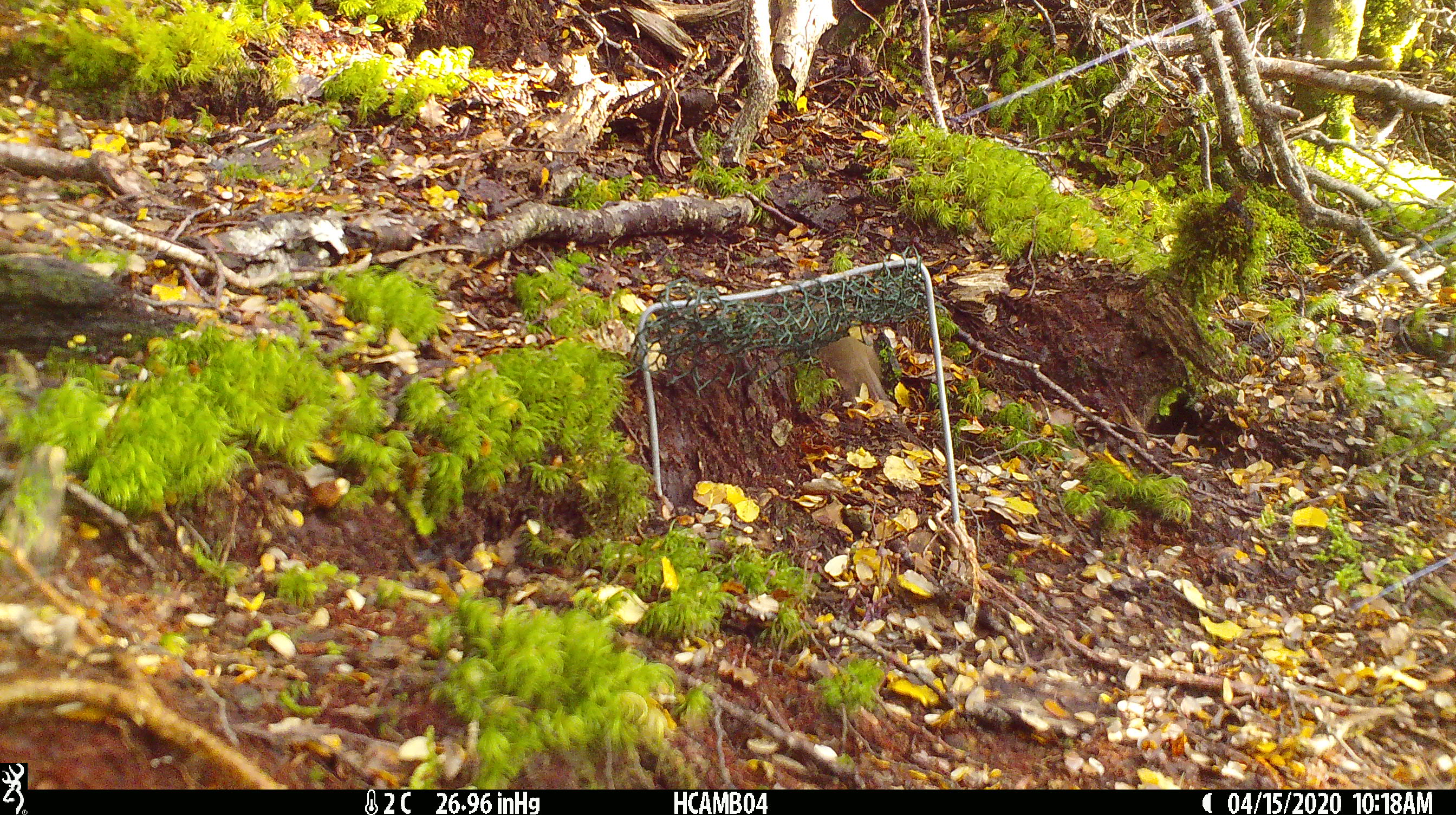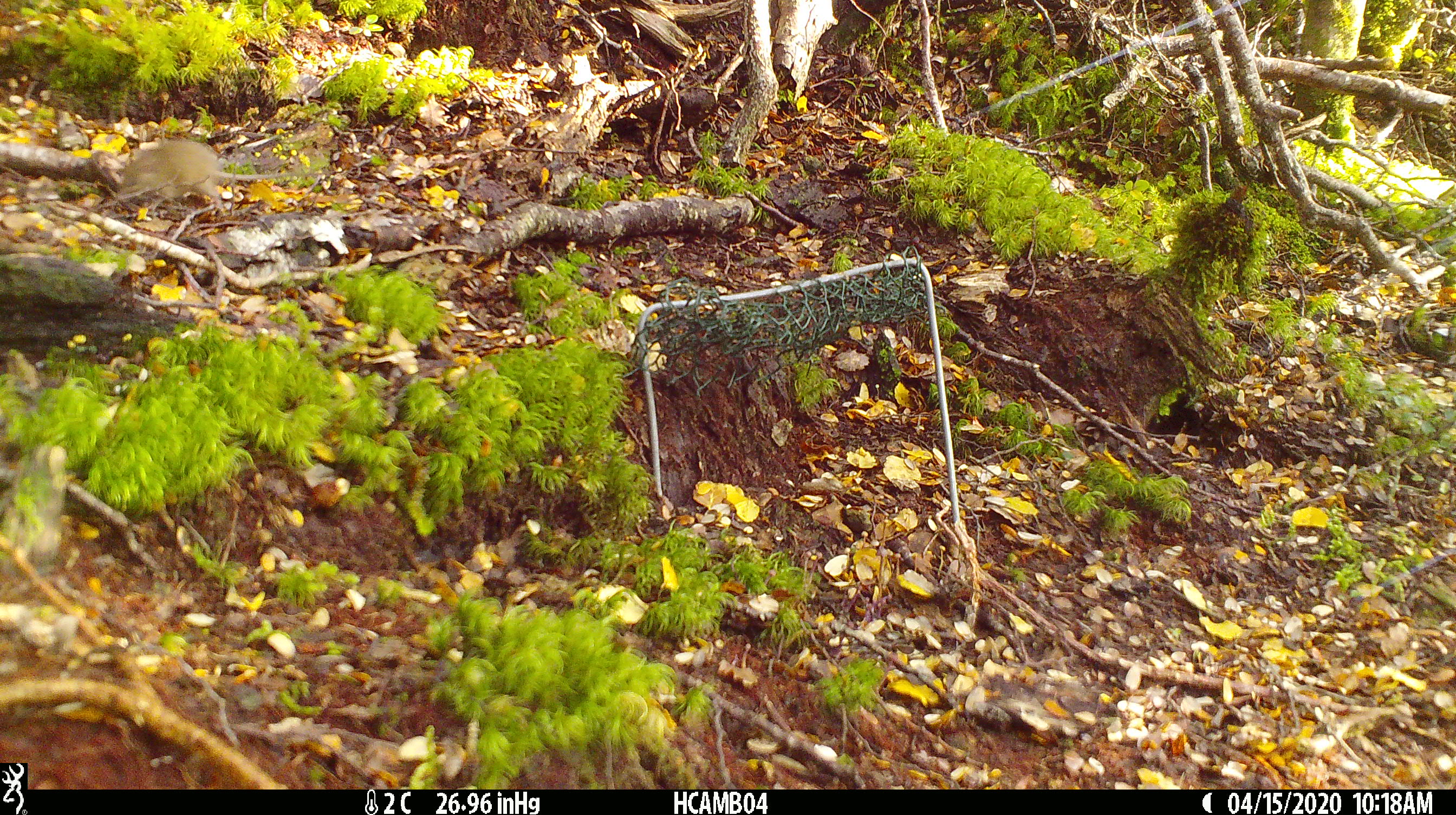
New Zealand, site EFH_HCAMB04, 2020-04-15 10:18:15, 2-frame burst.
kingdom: Animalia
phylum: Chordata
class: Mammalia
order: Rodentia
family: Muridae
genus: Mus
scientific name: Mus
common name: mouse